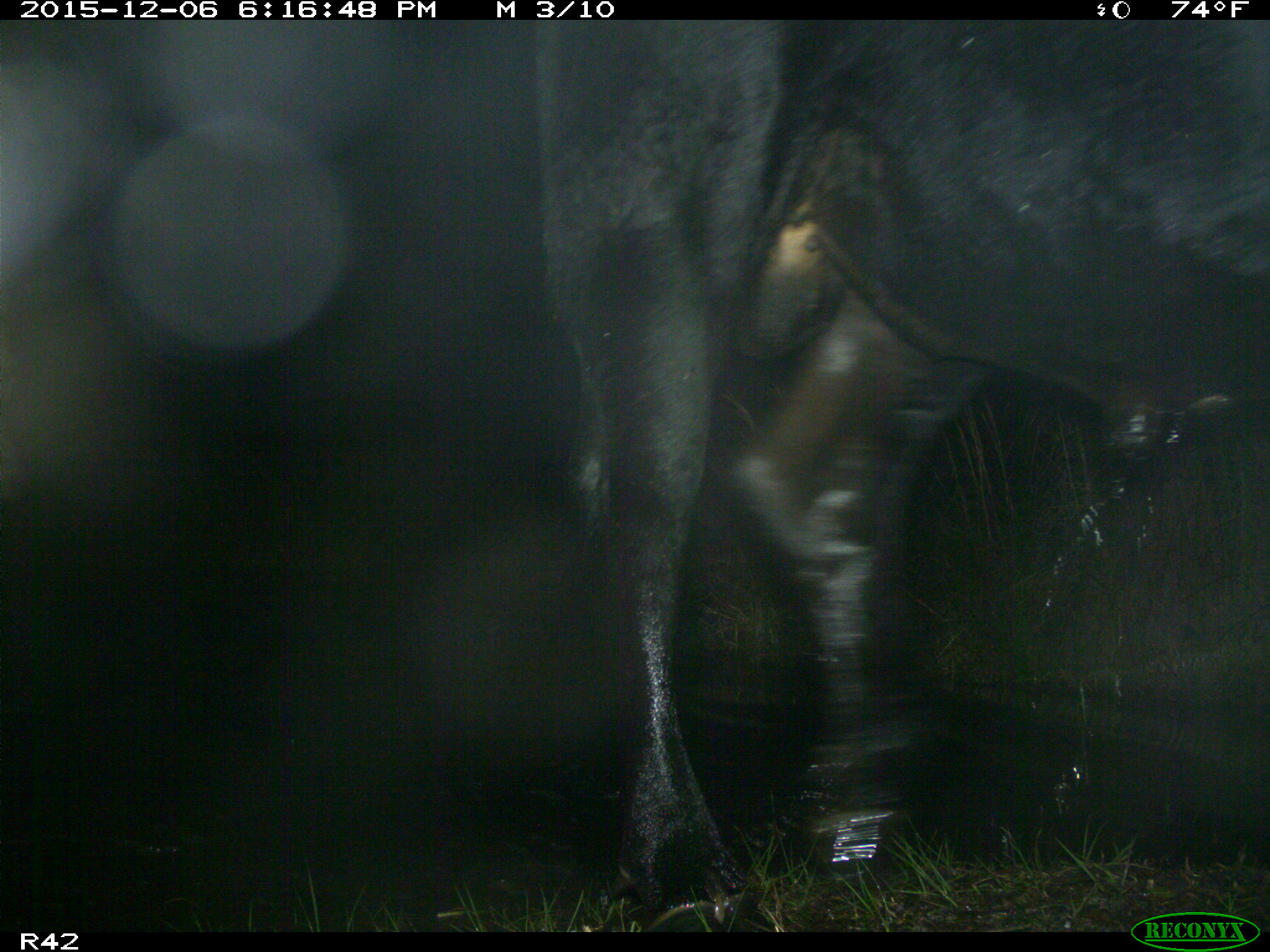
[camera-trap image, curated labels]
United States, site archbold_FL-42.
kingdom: Animalia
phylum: Chordata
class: Mammalia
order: Artiodactyla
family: Bovidae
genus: Bos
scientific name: Bos taurus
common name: domestic cow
Bos taurus (domestic cow).